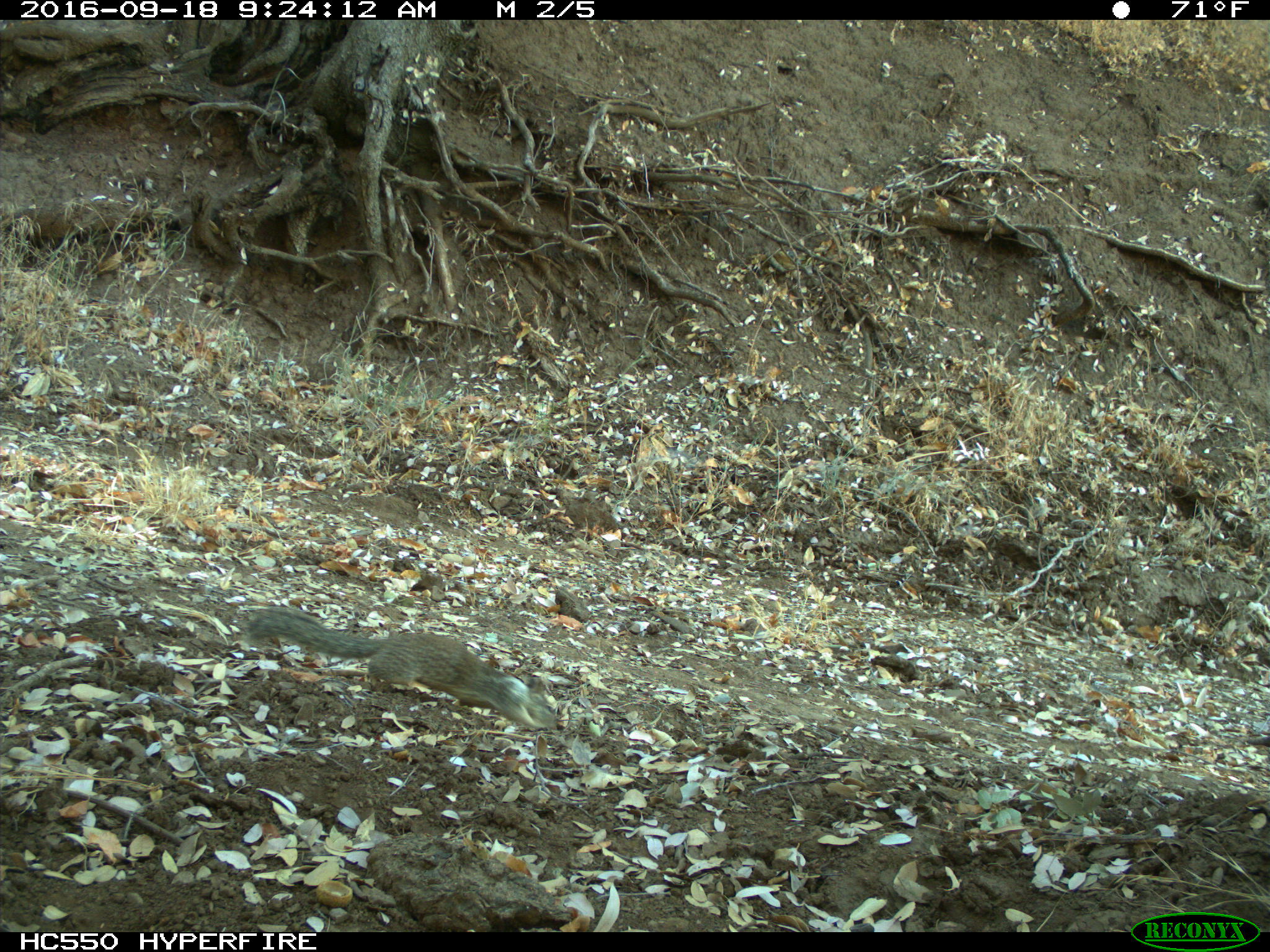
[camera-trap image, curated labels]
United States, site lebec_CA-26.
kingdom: Animalia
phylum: Chordata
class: Mammalia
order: Rodentia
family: Sciuridae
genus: Otospermophilus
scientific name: Otospermophilus beecheyi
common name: california ground squirrel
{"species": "Otospermophilus beecheyi (california ground squirrel)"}